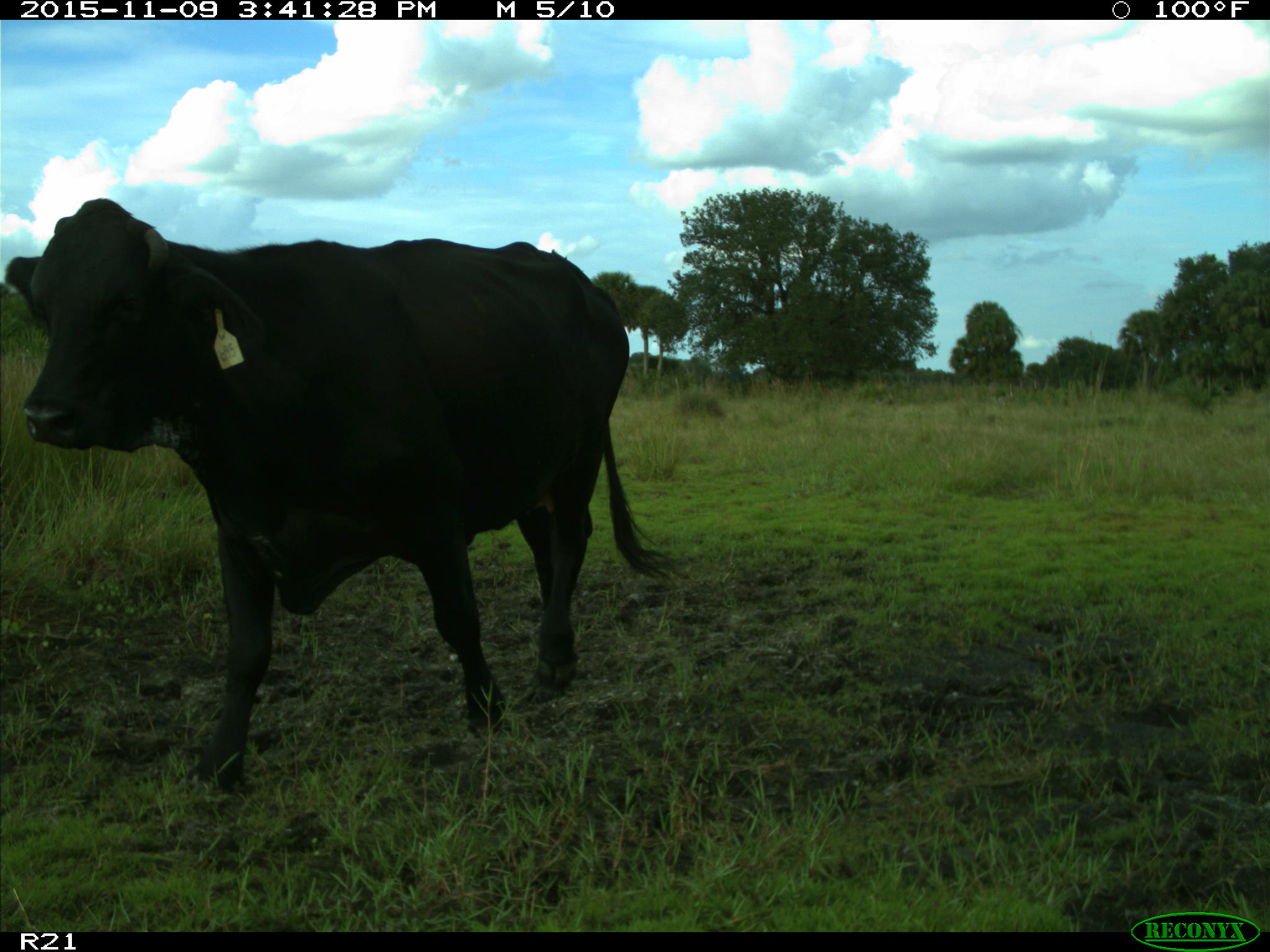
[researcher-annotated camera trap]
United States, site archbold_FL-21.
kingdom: Animalia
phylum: Chordata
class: Mammalia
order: Artiodactyla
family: Bovidae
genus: Bos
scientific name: Bos taurus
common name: domestic cow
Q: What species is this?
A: Bos taurus (domestic cow).